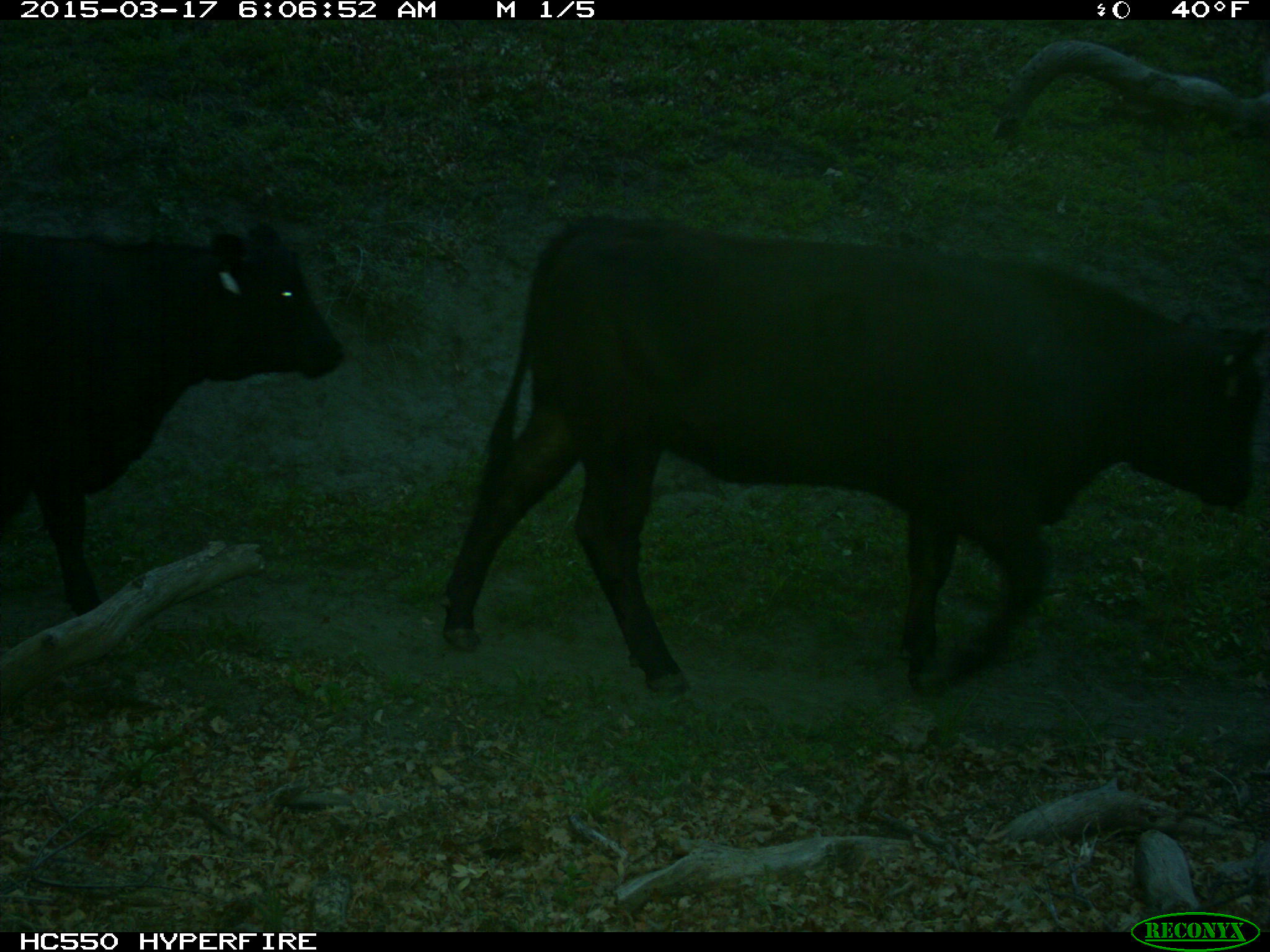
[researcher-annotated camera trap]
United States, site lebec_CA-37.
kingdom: Animalia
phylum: Chordata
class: Mammalia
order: Artiodactyla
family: Bovidae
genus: Bos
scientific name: Bos taurus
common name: domestic cow